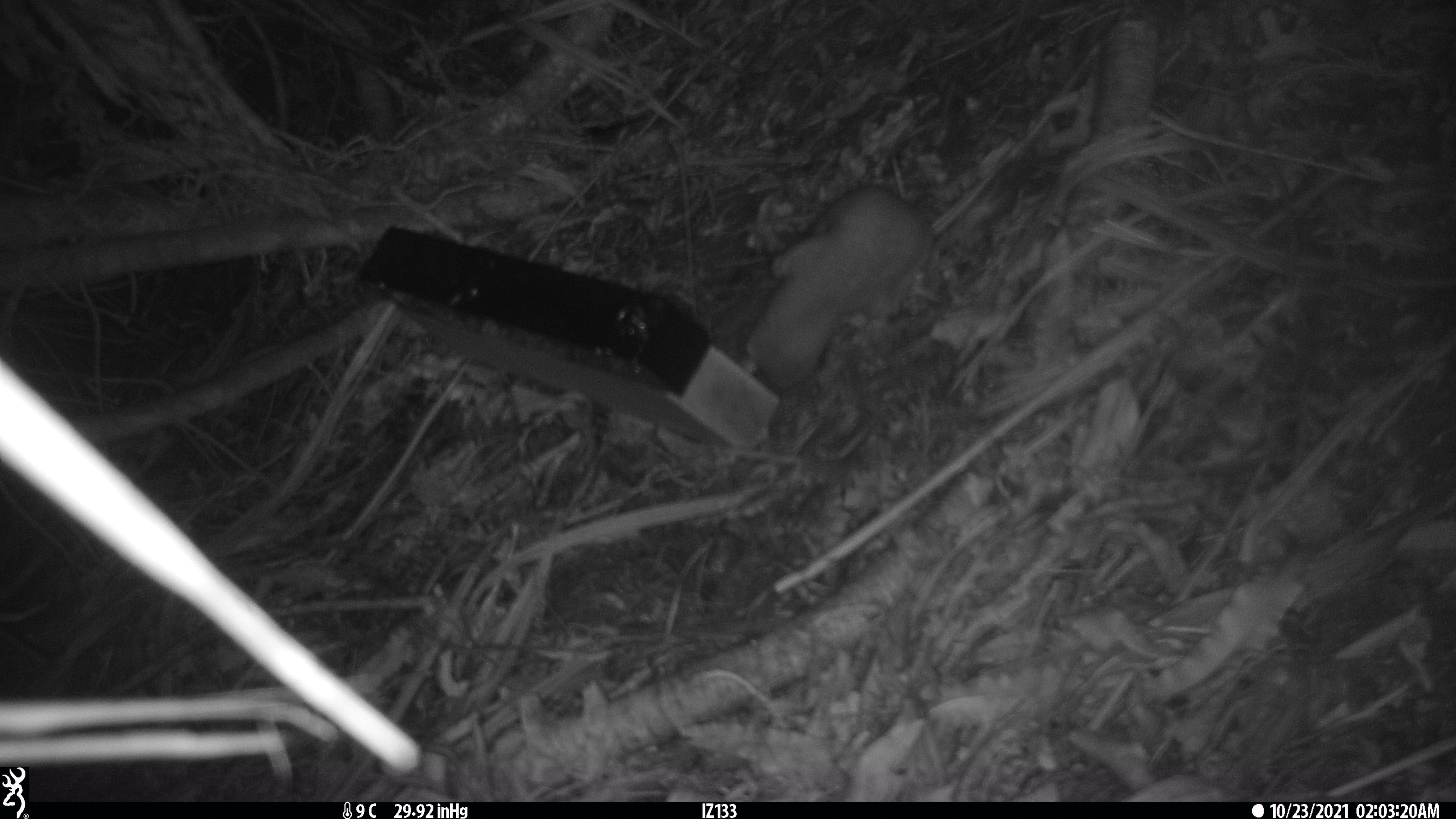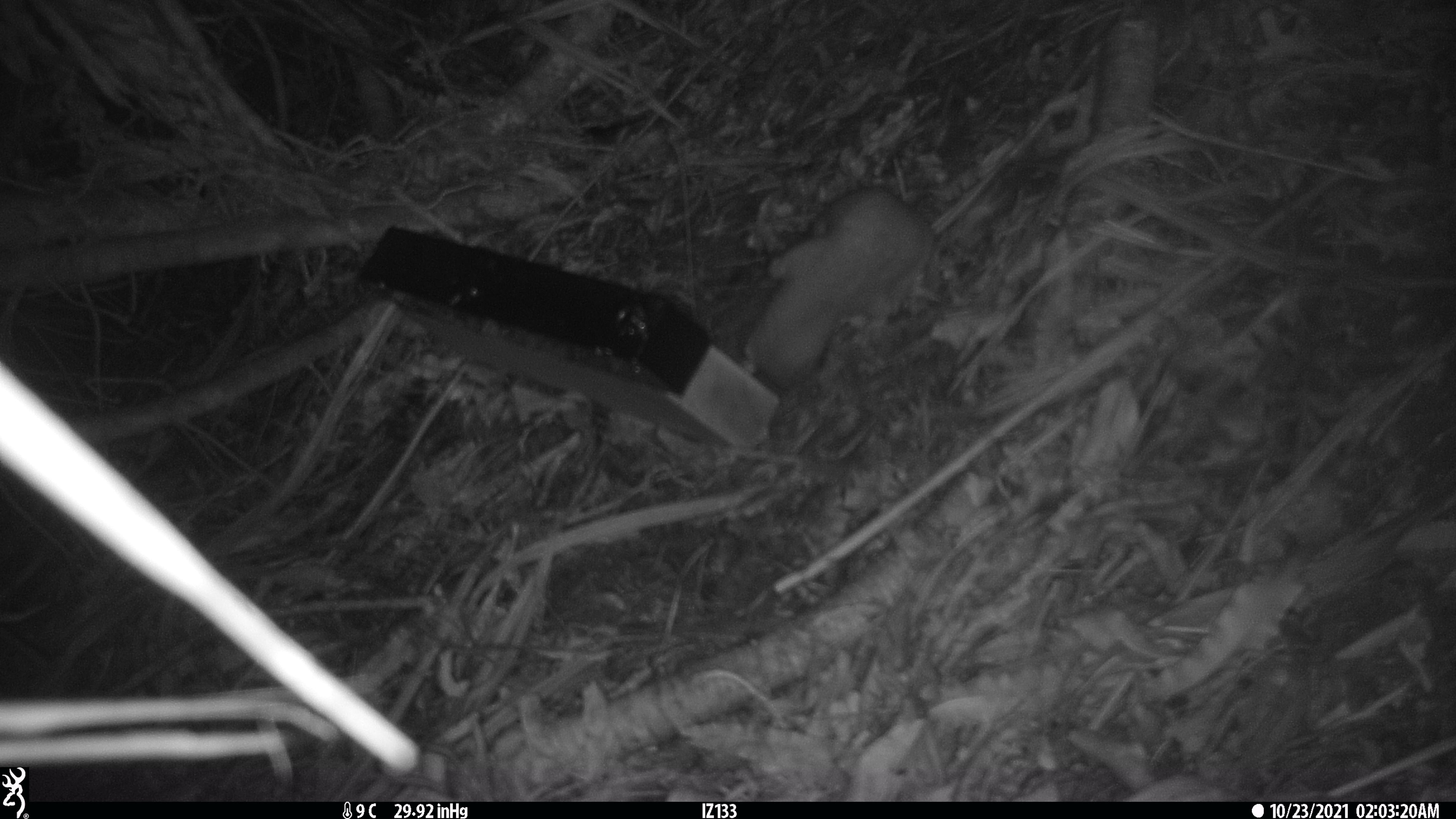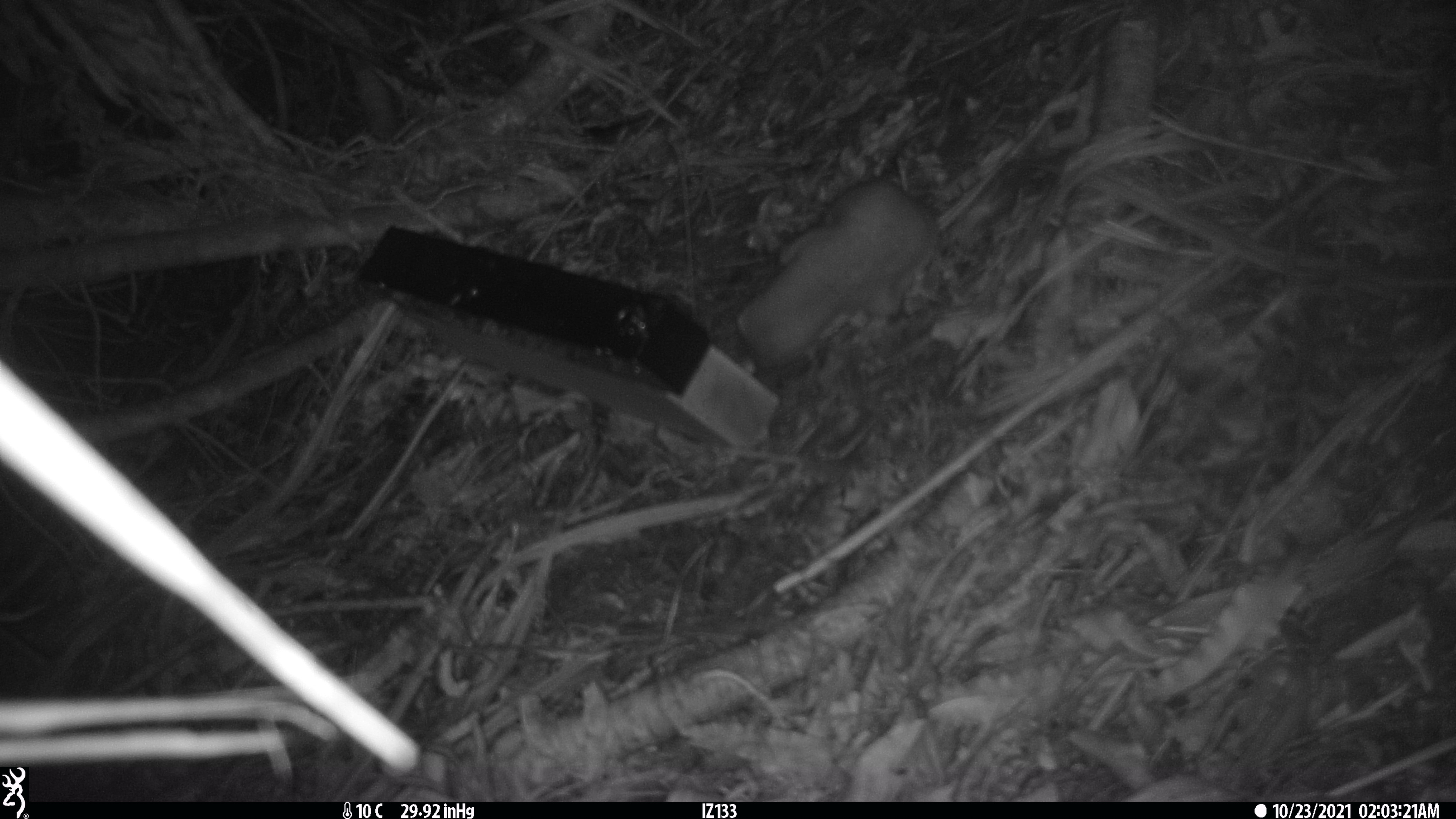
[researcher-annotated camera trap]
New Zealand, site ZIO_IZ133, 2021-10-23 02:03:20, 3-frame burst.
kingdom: Animalia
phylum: Chordata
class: Mammalia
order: Carnivora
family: Mustelidae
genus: Mustela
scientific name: Mustela erminea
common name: stoat